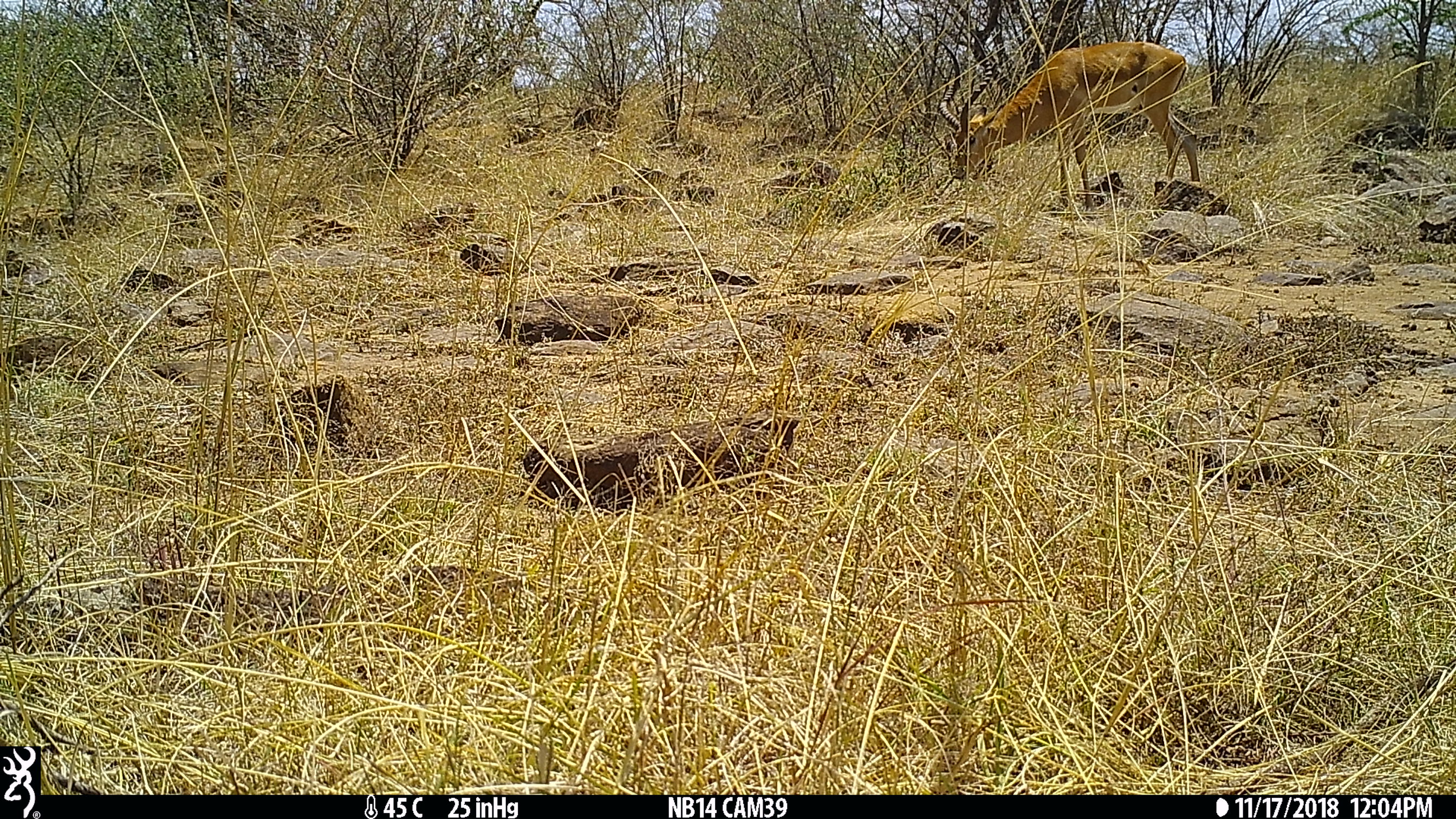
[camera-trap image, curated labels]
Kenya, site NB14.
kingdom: Animalia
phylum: Chordata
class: Mammalia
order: Artiodactyla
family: Bovidae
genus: Aepyceros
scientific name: Aepyceros melampus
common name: impala